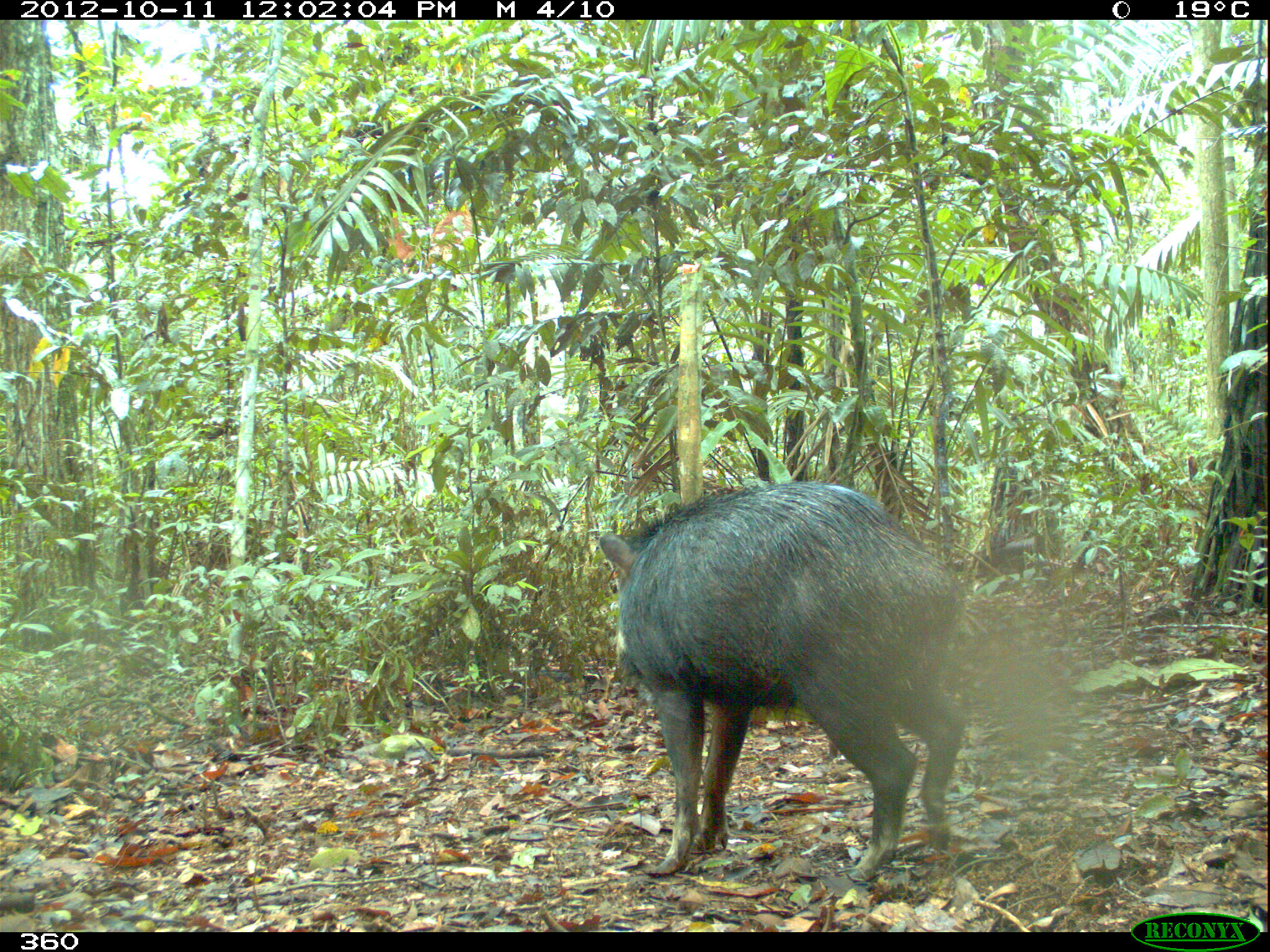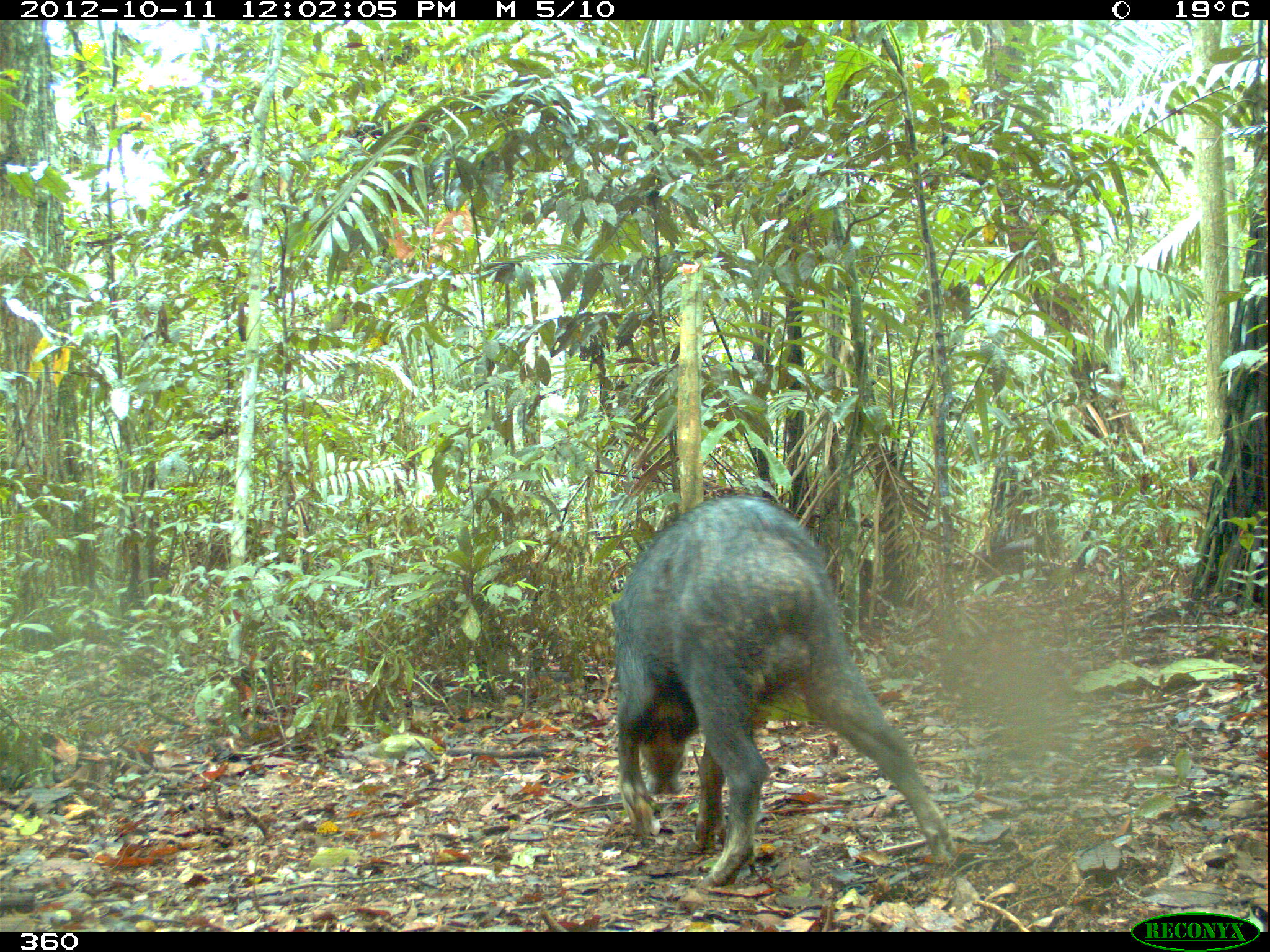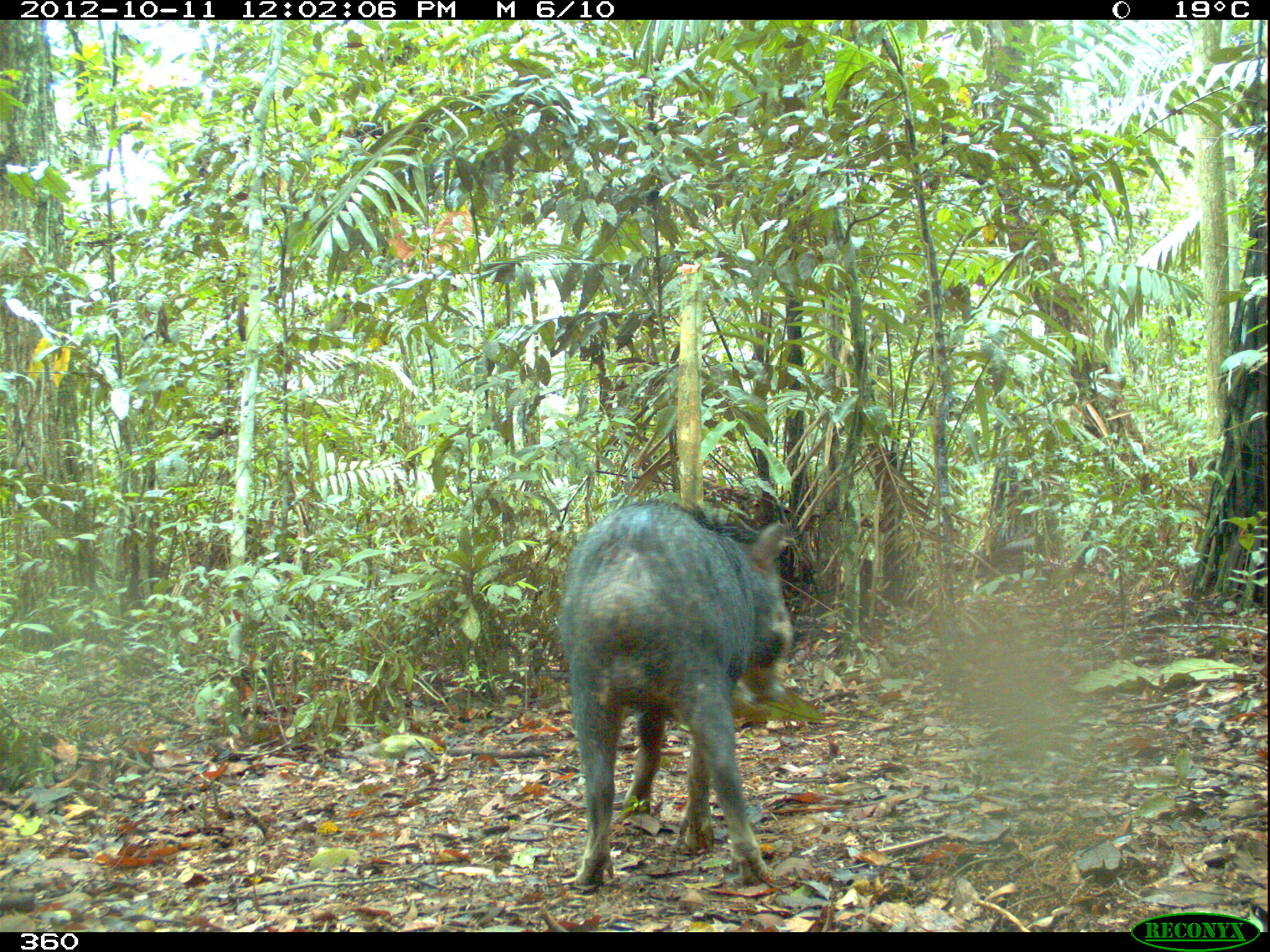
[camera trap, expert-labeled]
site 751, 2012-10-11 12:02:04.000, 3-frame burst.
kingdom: Animalia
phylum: Chordata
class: Mammalia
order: Artiodactyla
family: Tayassuidae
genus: Tayassu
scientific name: Tayassu pecari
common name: white-lipped peccary